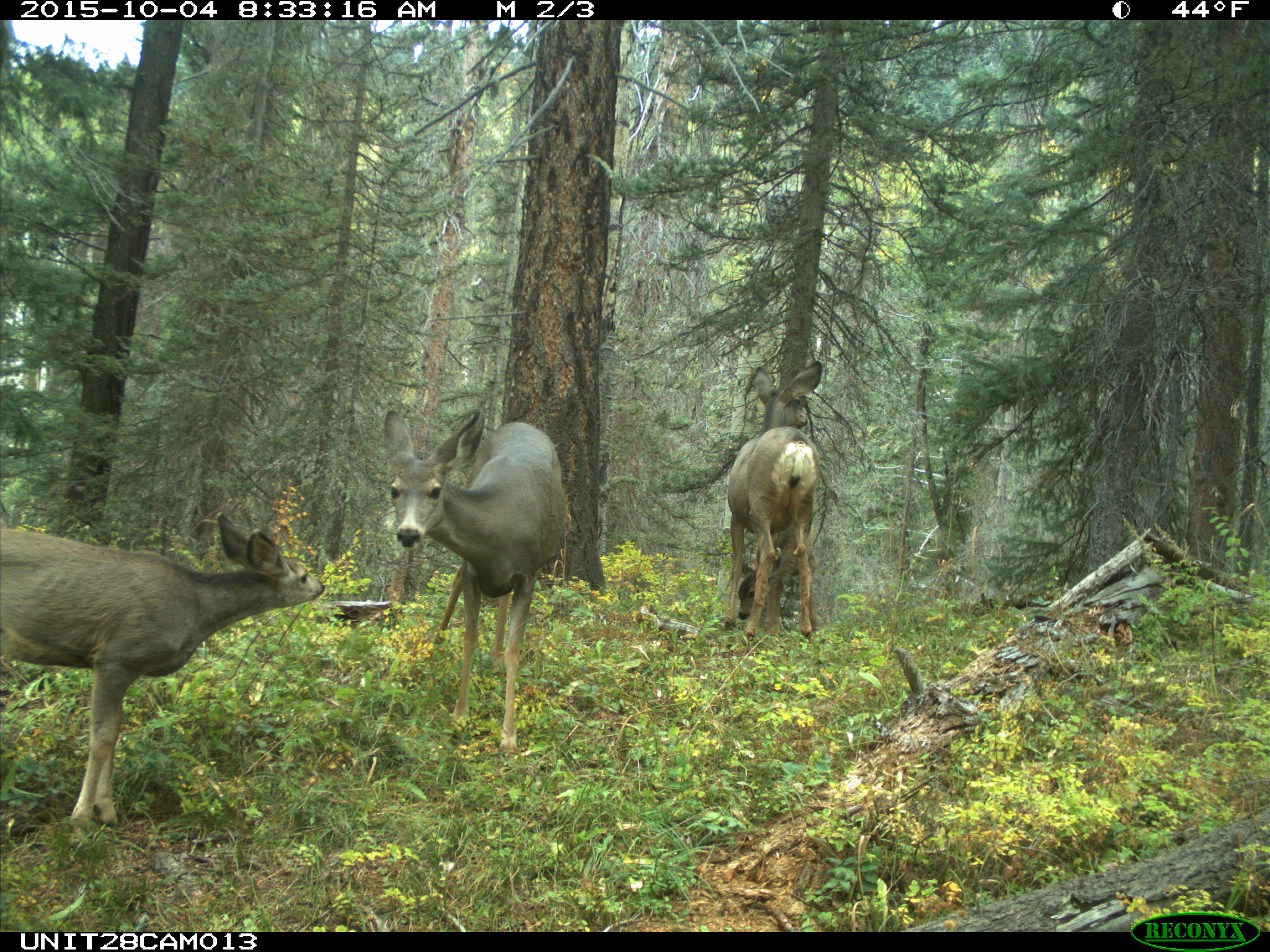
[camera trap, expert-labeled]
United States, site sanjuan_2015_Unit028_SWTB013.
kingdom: Animalia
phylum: Chordata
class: Mammalia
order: Artiodactyla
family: Cervidae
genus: Odocoileus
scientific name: Odocoileus hemionus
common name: mule deer